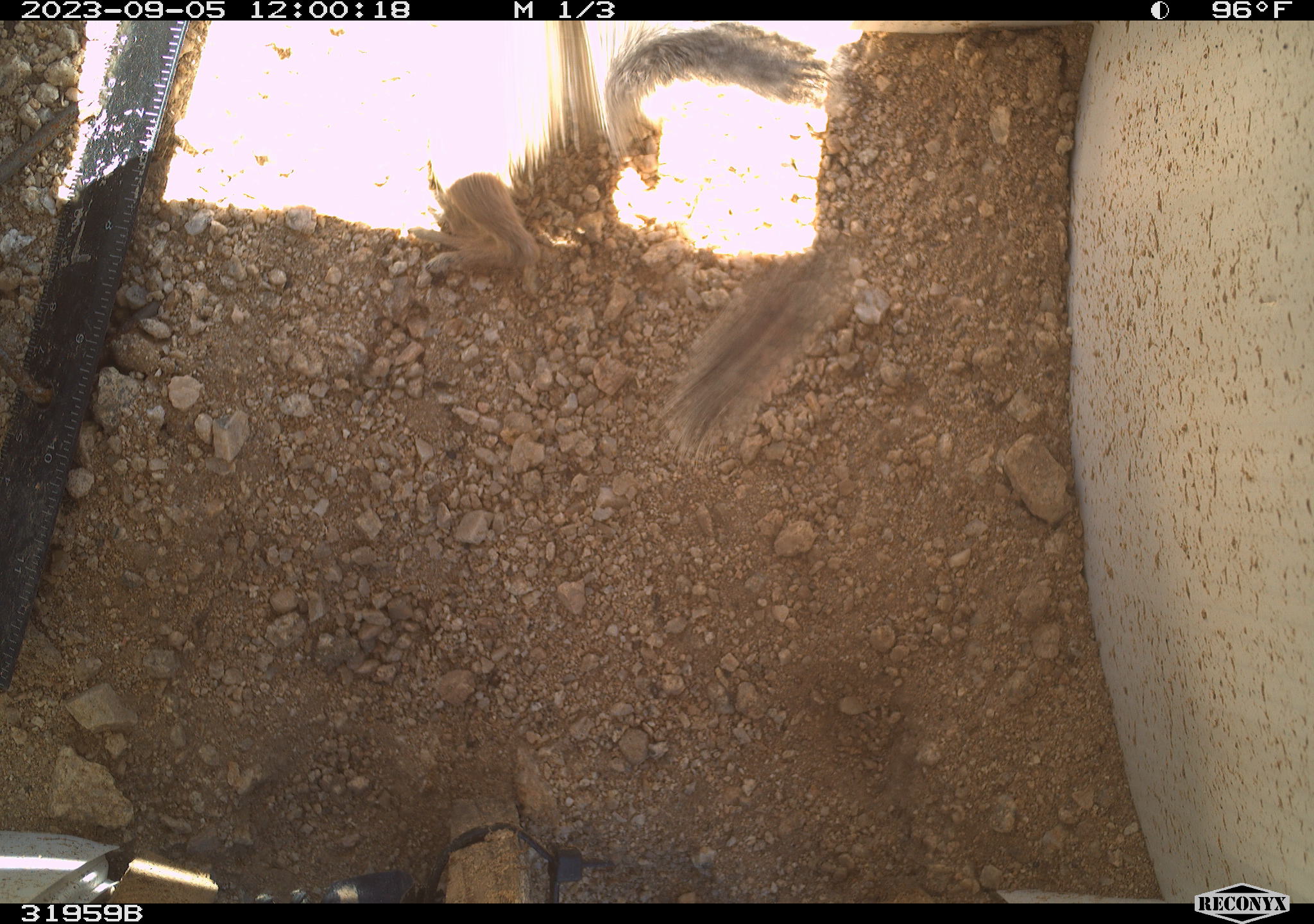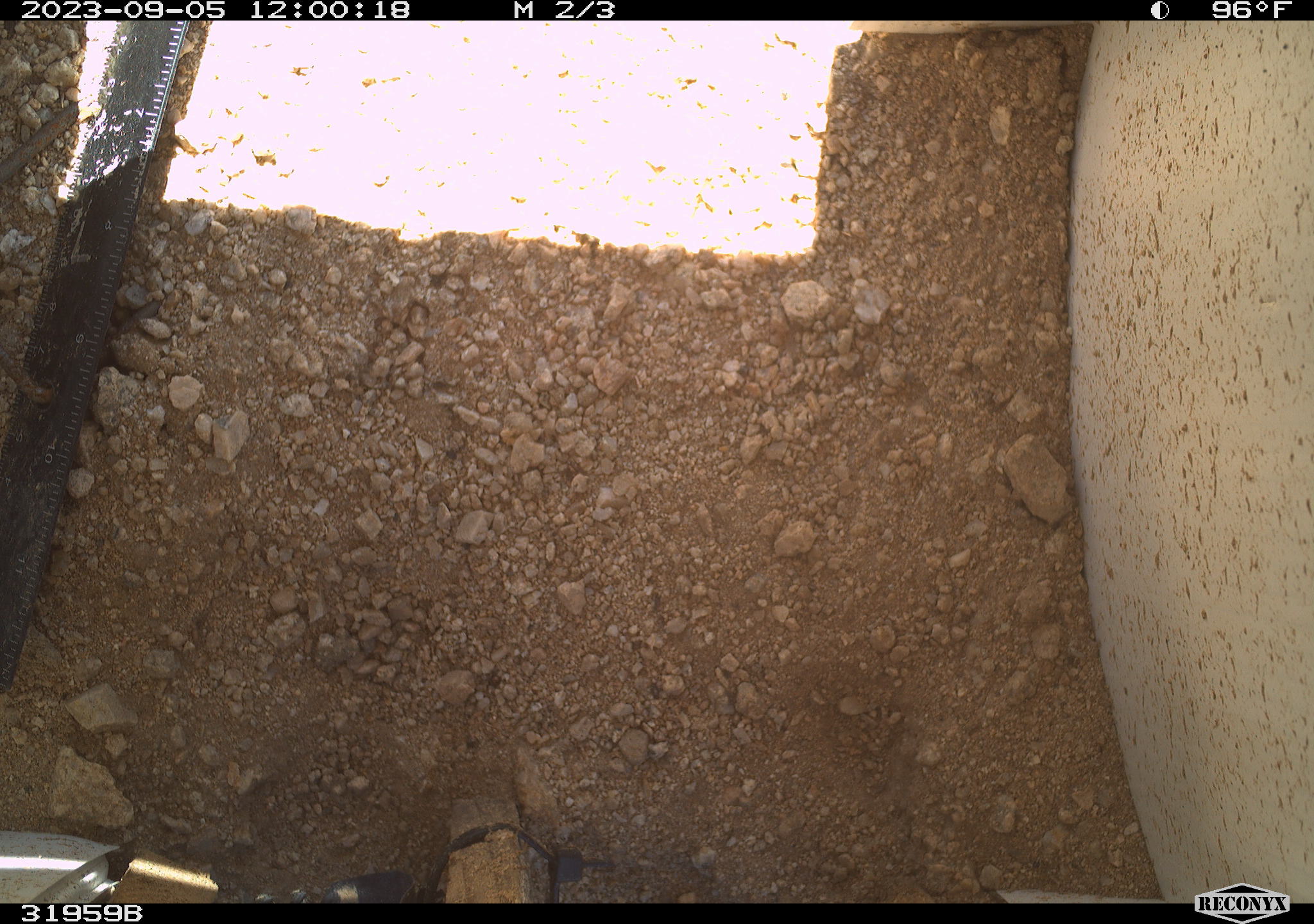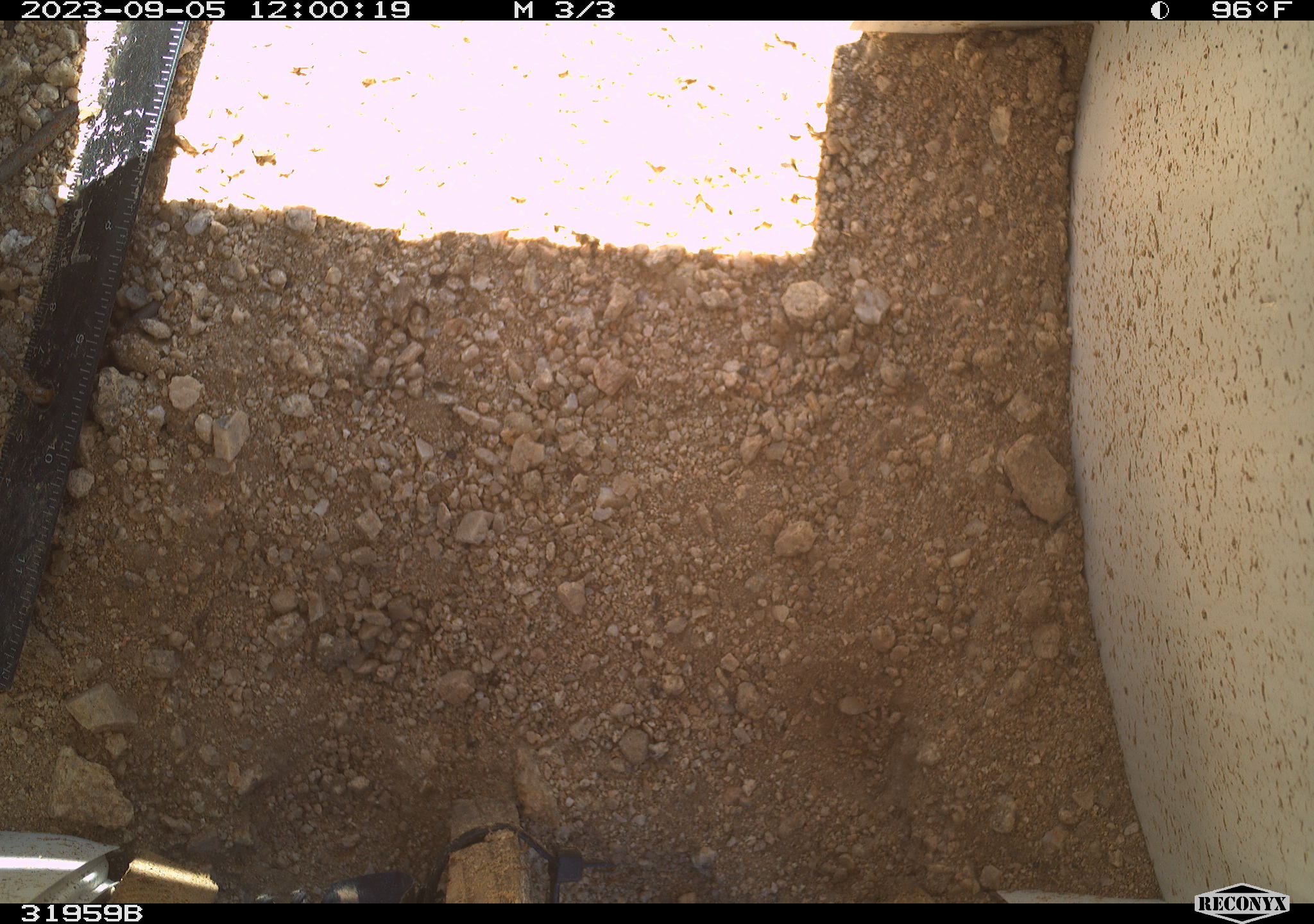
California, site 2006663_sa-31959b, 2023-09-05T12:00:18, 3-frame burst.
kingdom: Animalia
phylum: Chordata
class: Mammalia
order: Rodentia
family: Sciuridae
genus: Ammospermophilus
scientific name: Ammospermophilus leucurus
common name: white-tailed antelope squirrel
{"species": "white-tailed antelope squirrel (Ammospermophilus leucurus)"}